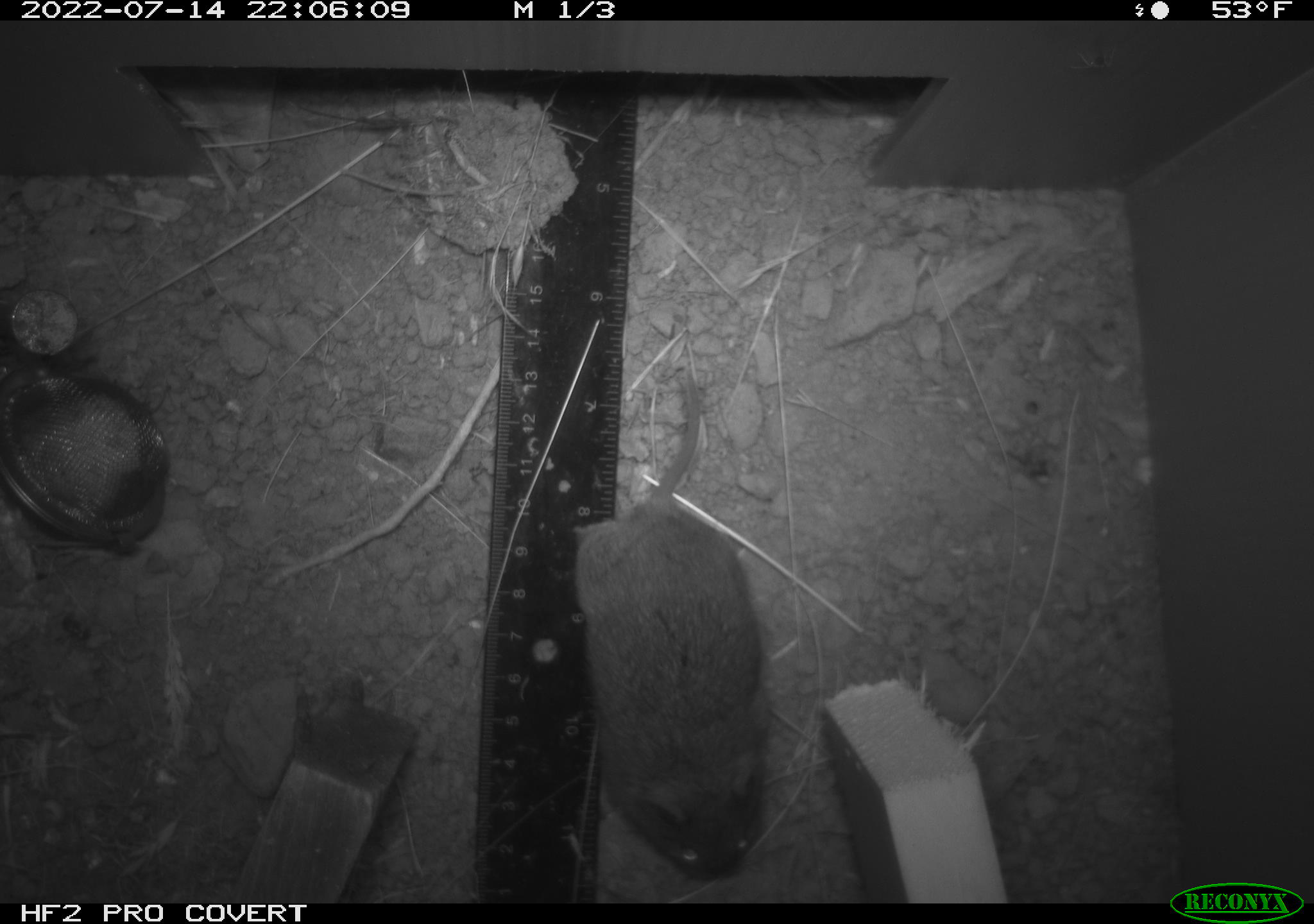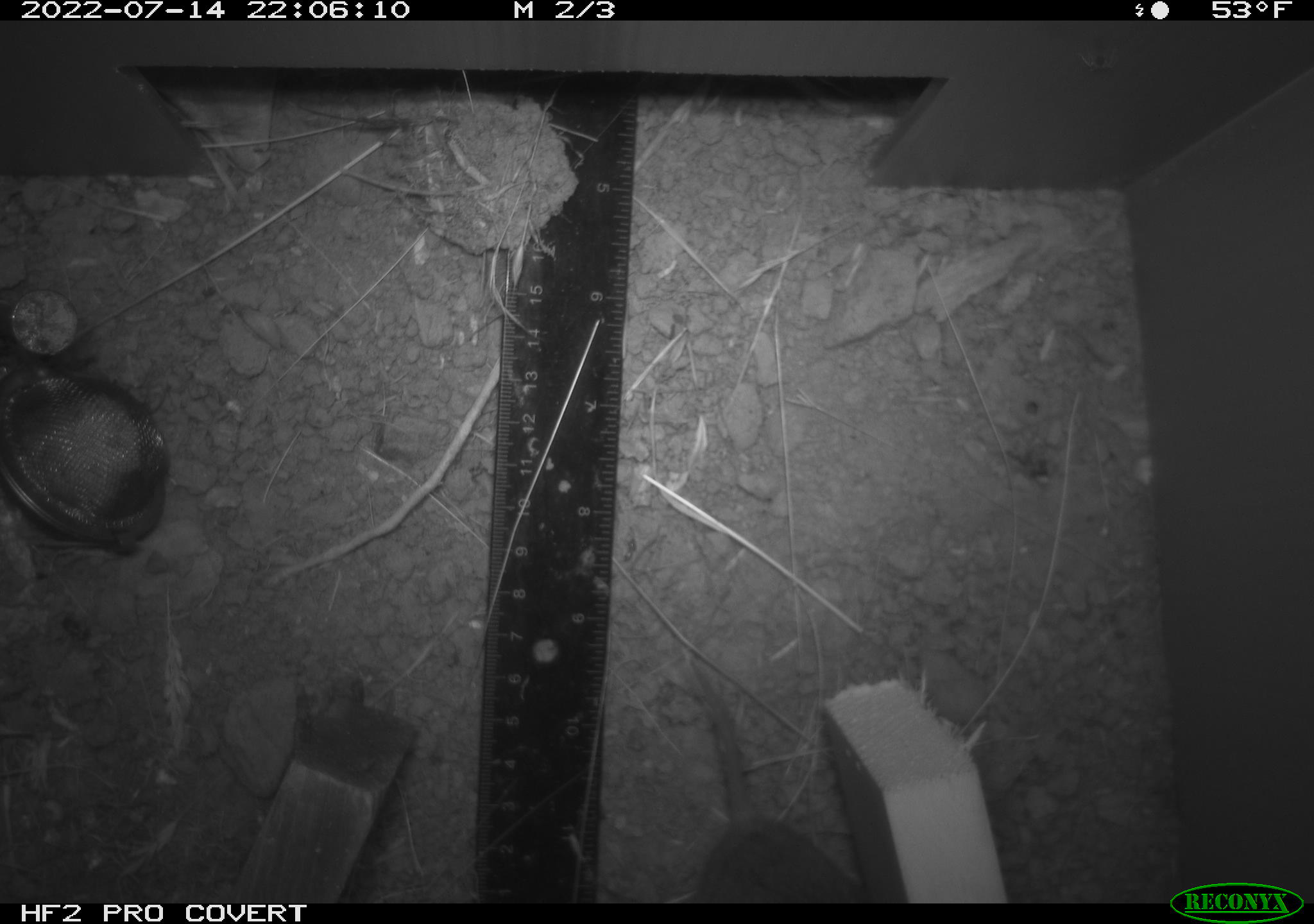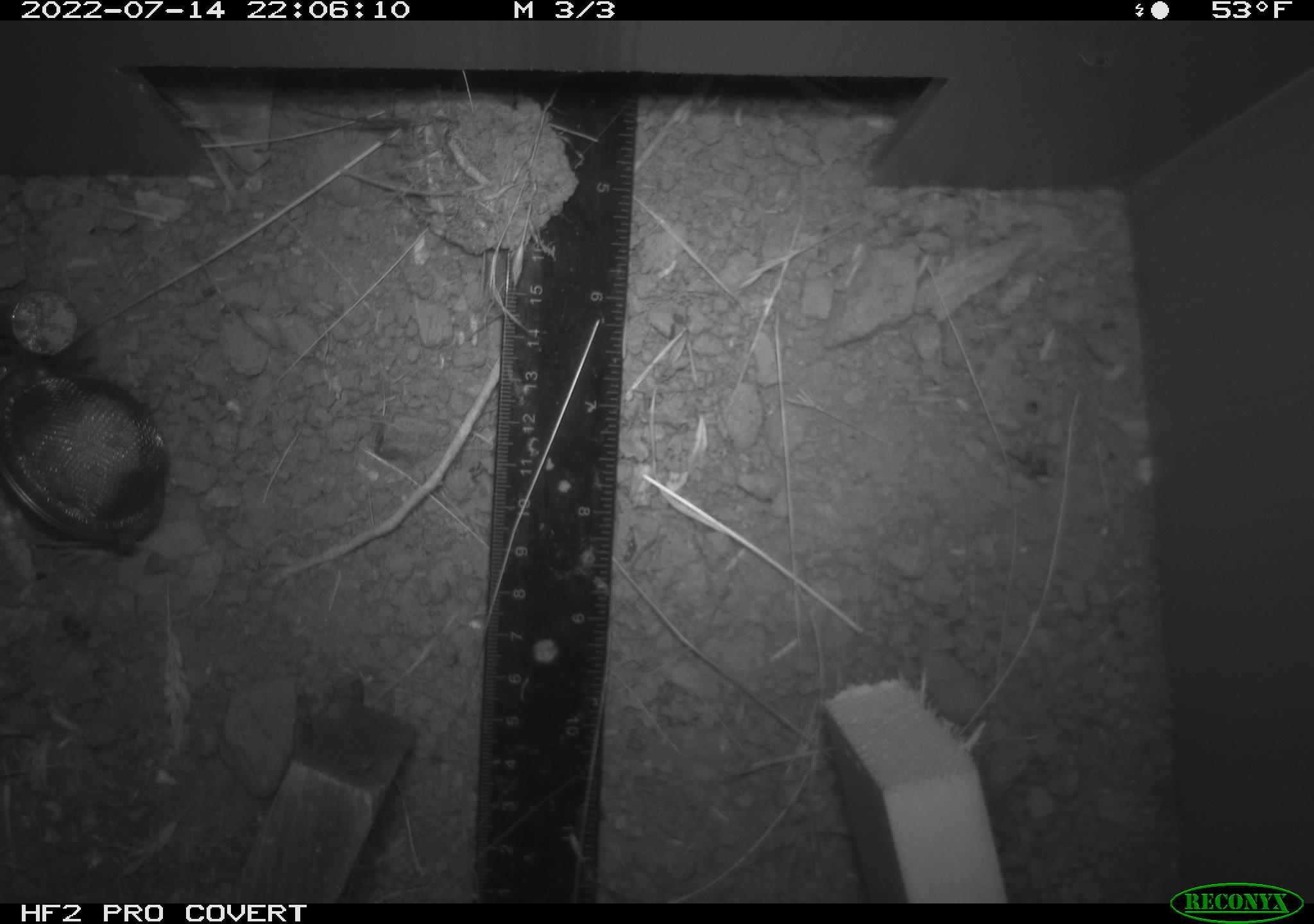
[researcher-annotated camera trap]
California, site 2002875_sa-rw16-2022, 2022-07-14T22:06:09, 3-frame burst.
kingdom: Animalia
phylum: Chordata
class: Mammalia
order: Rodentia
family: Cricetidae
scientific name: Arvicolinae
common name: voles, lemmings, and muskrats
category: arvicolinae subfamily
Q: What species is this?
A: Arvicolinae subfamily (voles, lemmings, and muskrats) (Arvicolinae).